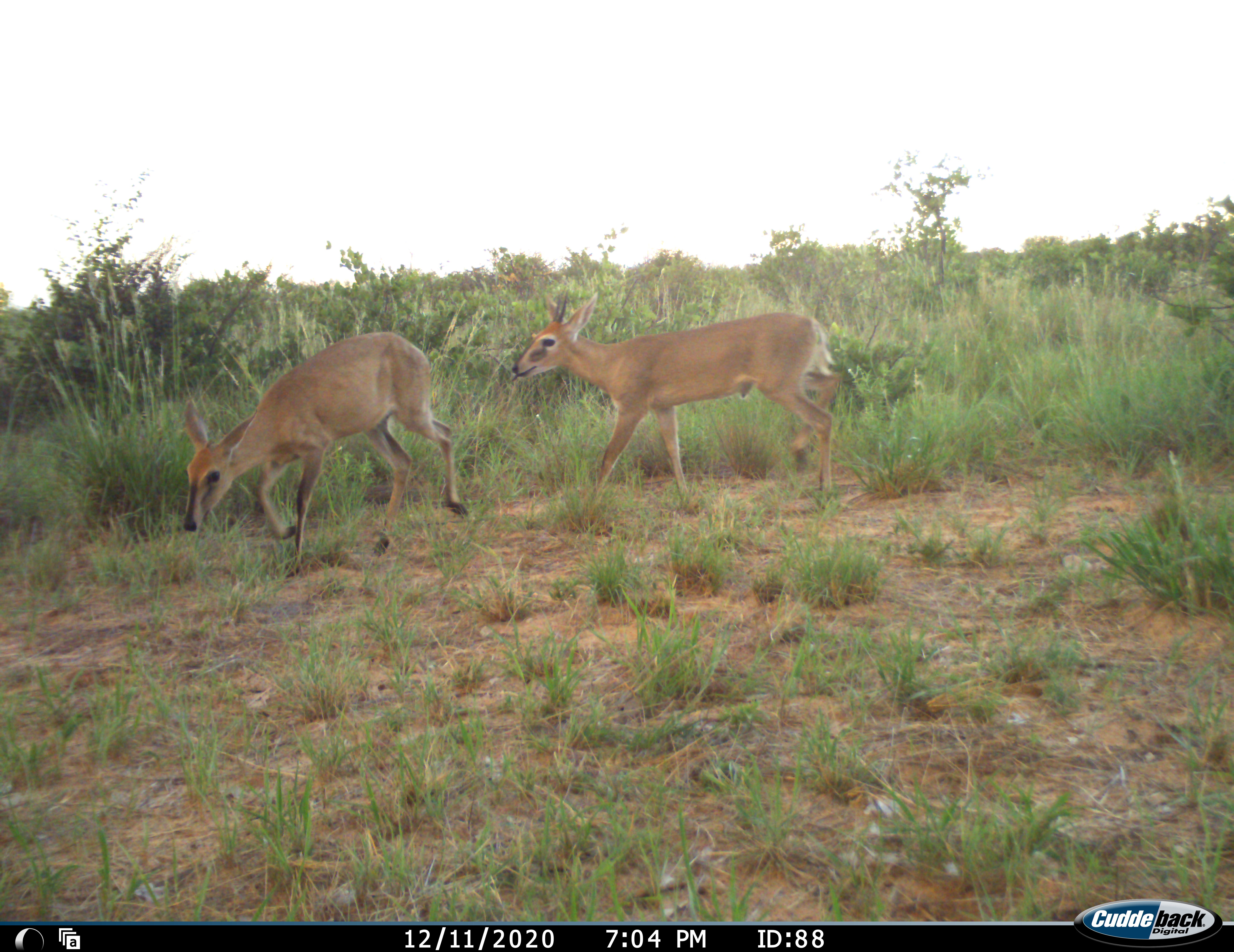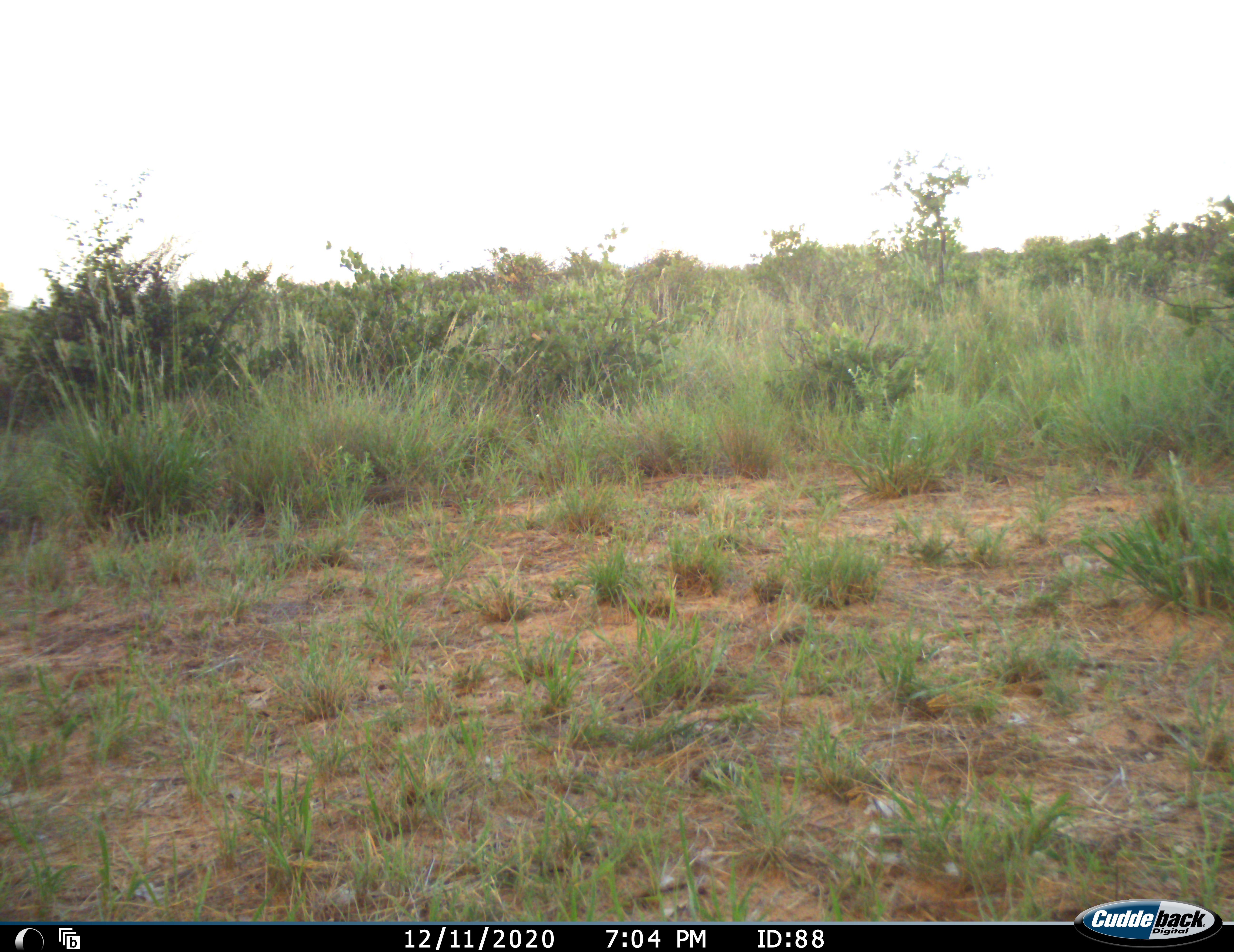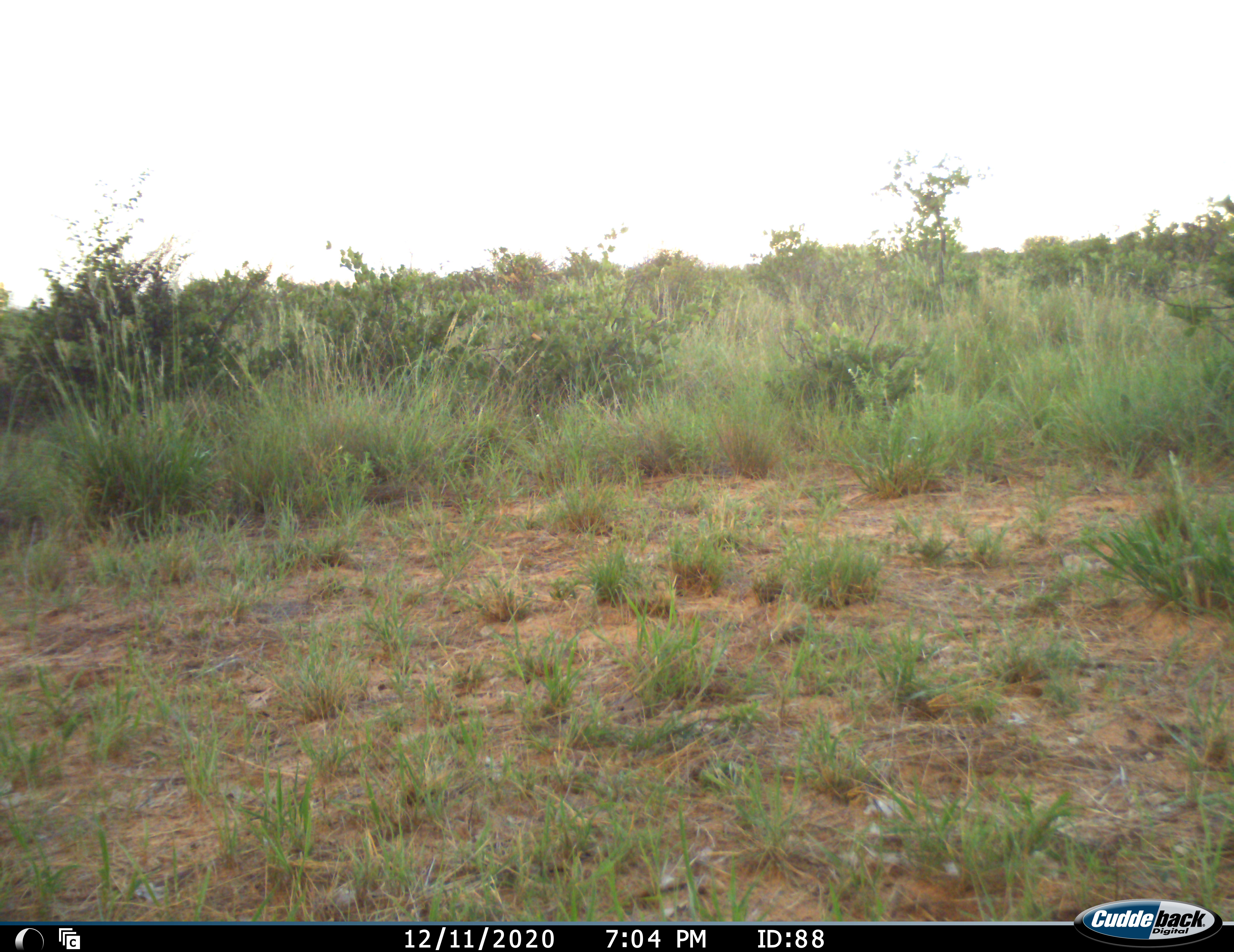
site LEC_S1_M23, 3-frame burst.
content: unidentified animal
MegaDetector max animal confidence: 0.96